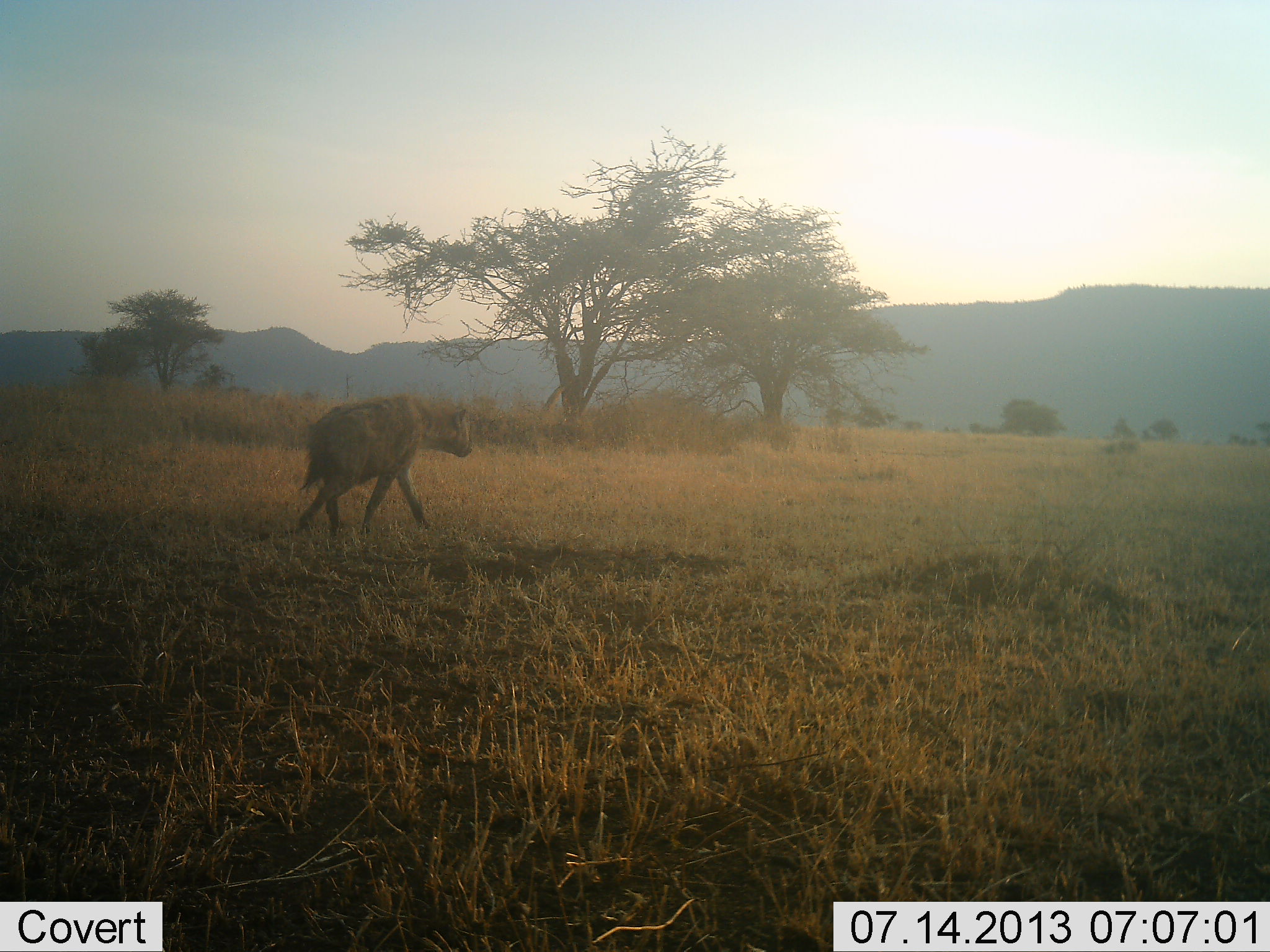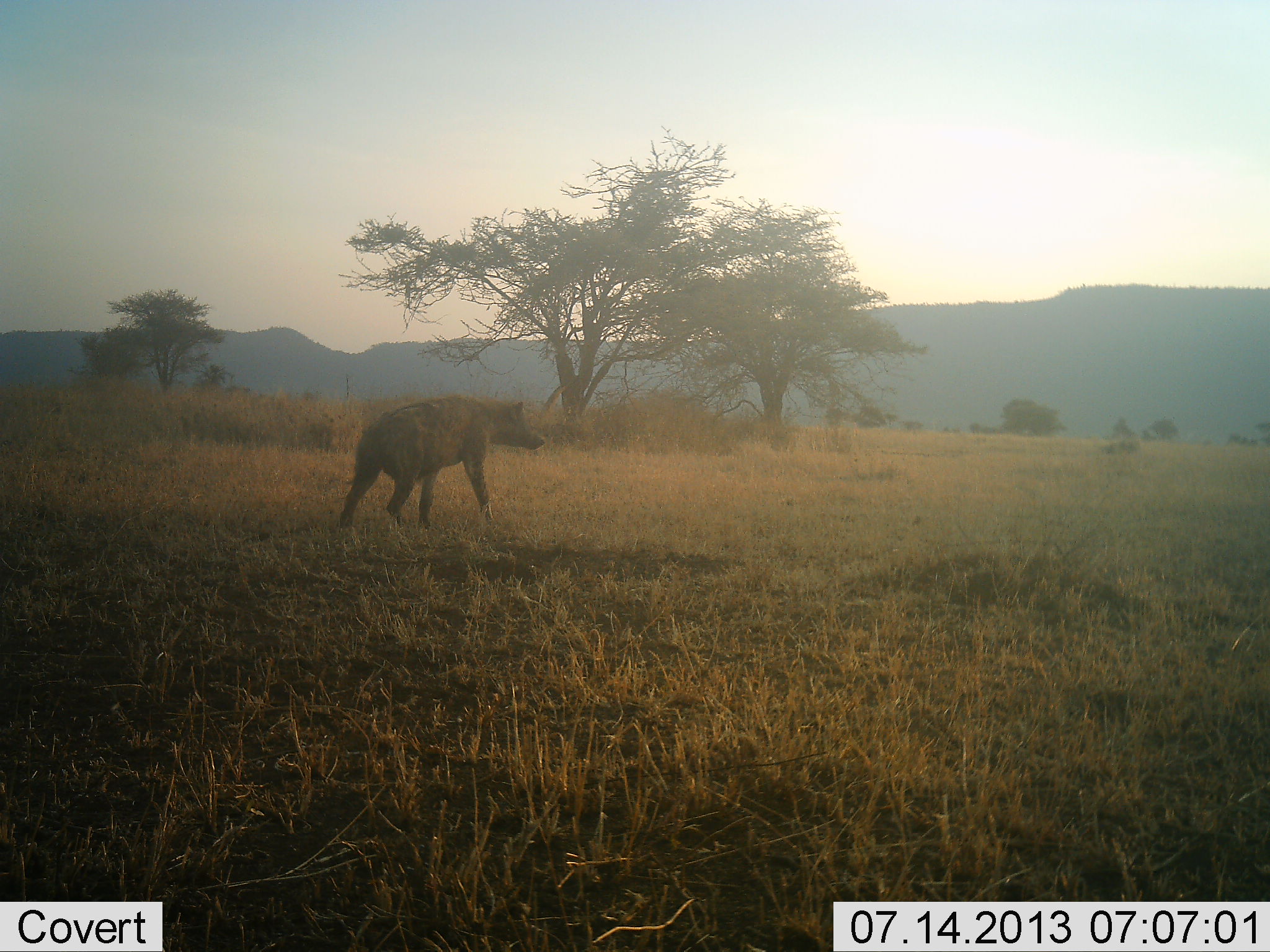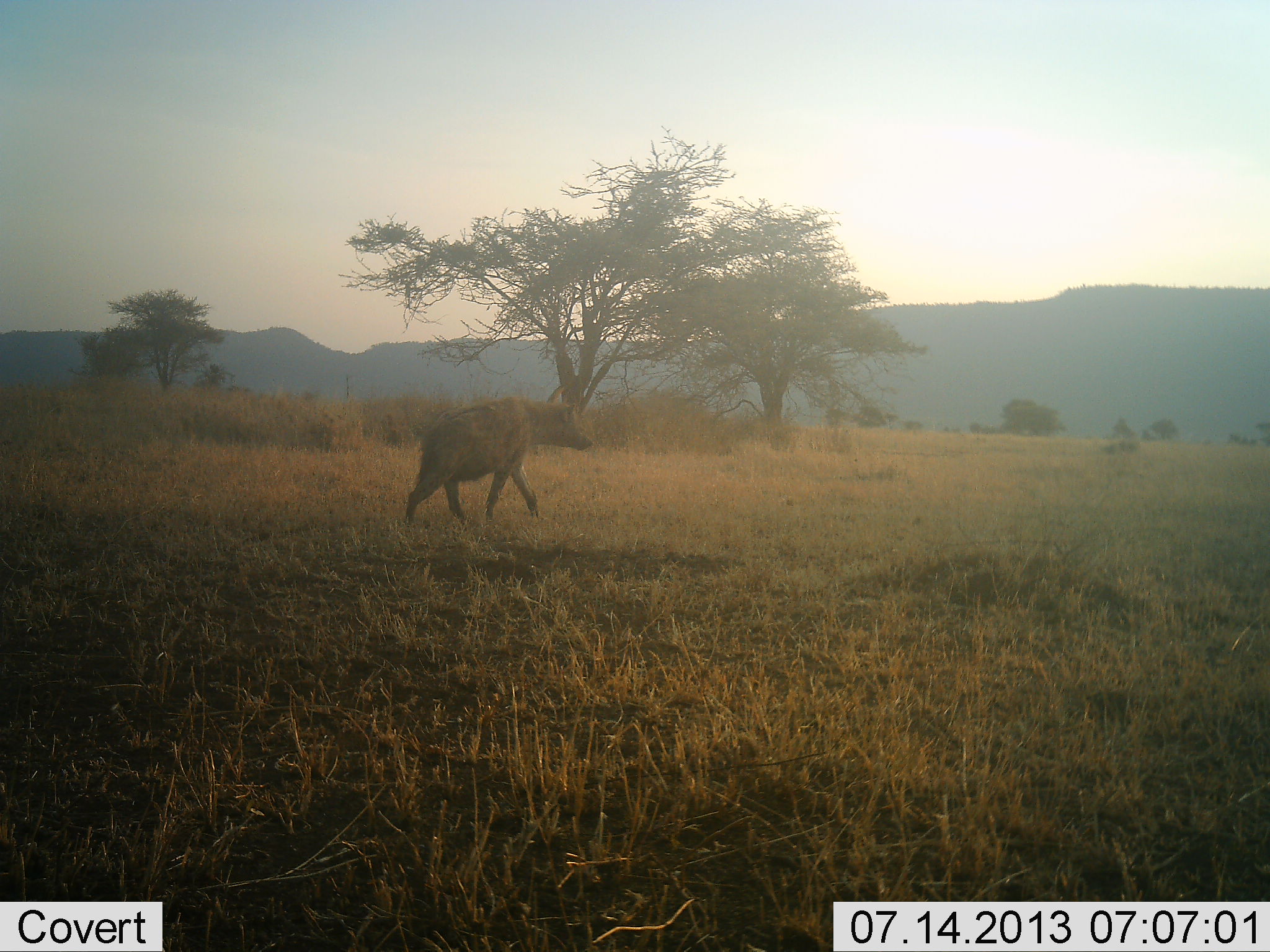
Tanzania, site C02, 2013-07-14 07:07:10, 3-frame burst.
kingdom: Animalia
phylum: Chordata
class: Mammalia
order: Carnivora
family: Hyaenidae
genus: Crocuta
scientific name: Crocuta crocuta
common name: spotted hyena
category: hyenaspotted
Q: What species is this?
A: Hyenaspotted (spotted hyena) (Crocuta crocuta).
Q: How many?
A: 1.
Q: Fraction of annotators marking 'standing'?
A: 0%.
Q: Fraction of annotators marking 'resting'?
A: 0%.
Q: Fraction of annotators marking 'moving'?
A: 100%.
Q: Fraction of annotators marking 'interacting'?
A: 0%.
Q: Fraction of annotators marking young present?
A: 0%.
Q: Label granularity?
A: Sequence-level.